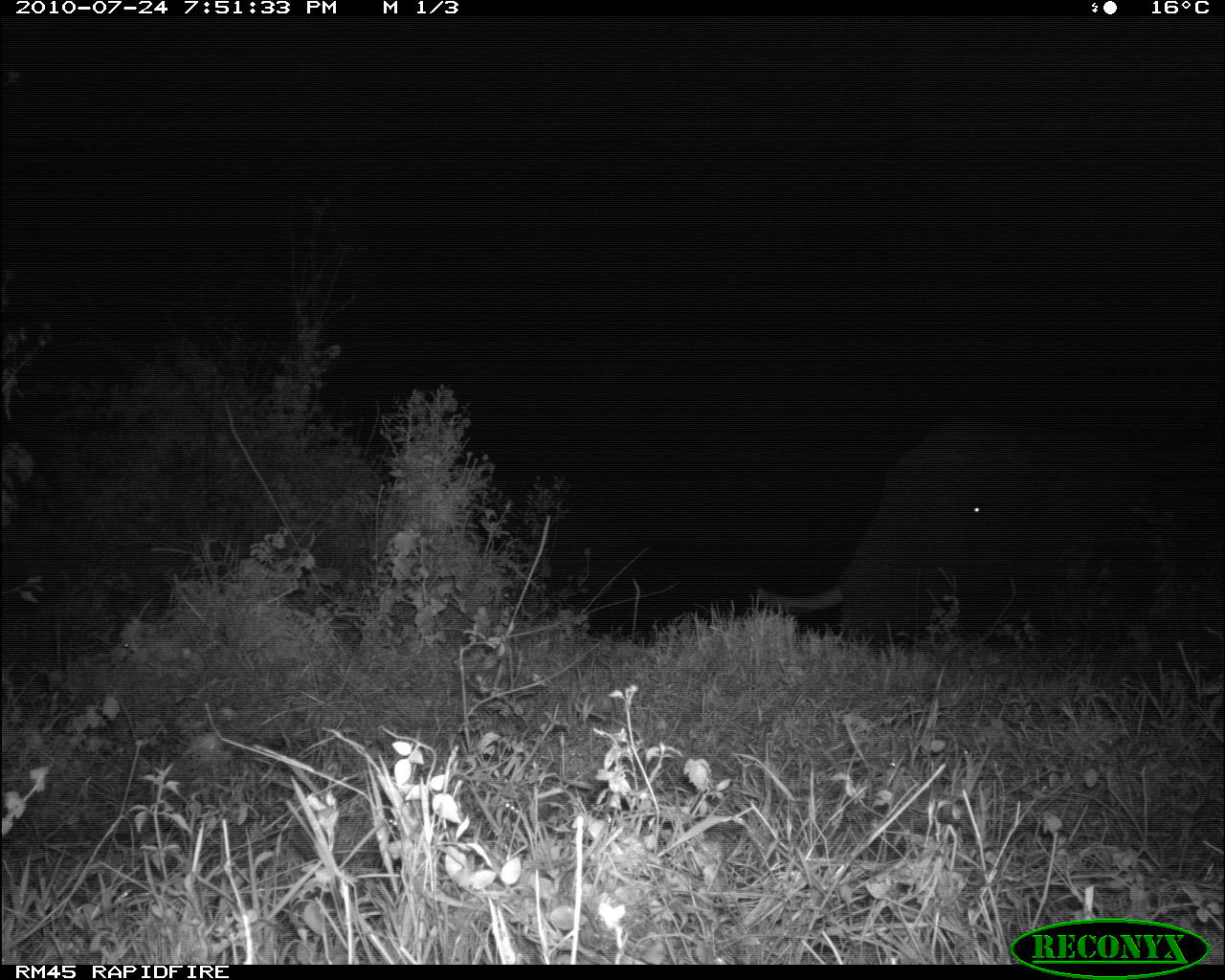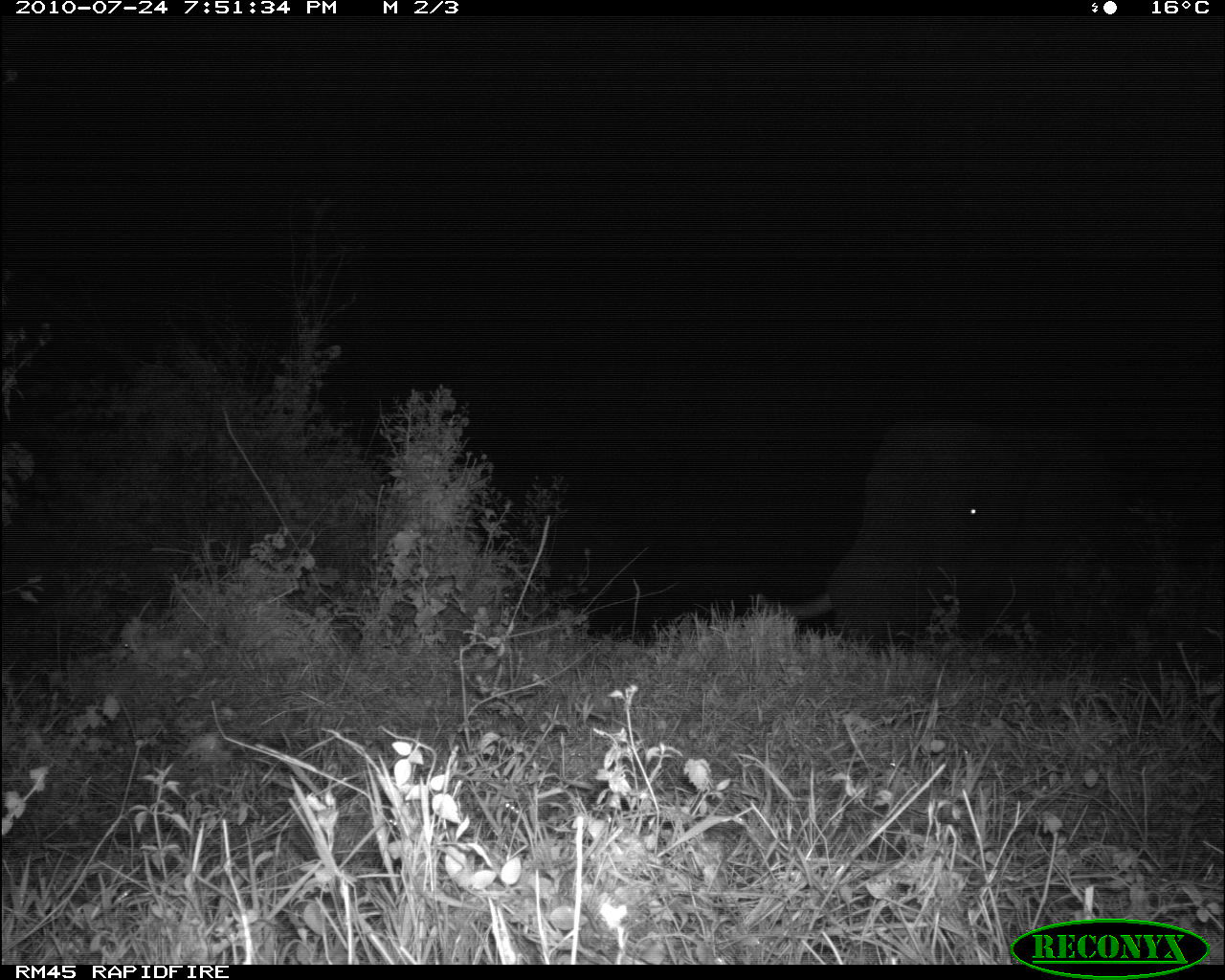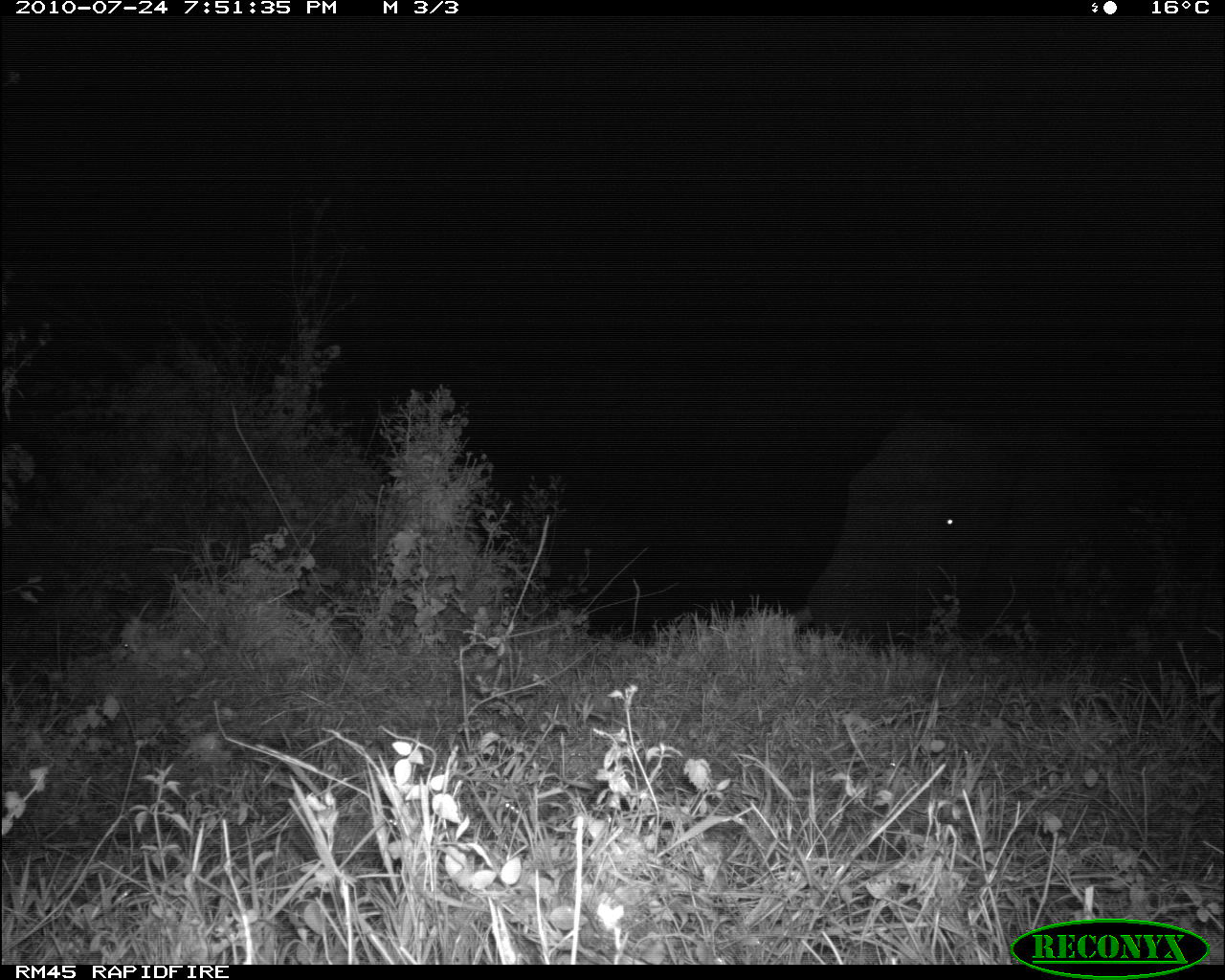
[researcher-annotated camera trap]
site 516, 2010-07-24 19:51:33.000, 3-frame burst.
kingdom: Animalia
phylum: Chordata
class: Mammalia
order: Proboscidea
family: Elephantidae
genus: Loxodonta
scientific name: Loxodonta africana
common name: african bush elephant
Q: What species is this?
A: Loxodonta africana (african bush elephant).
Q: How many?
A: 1.